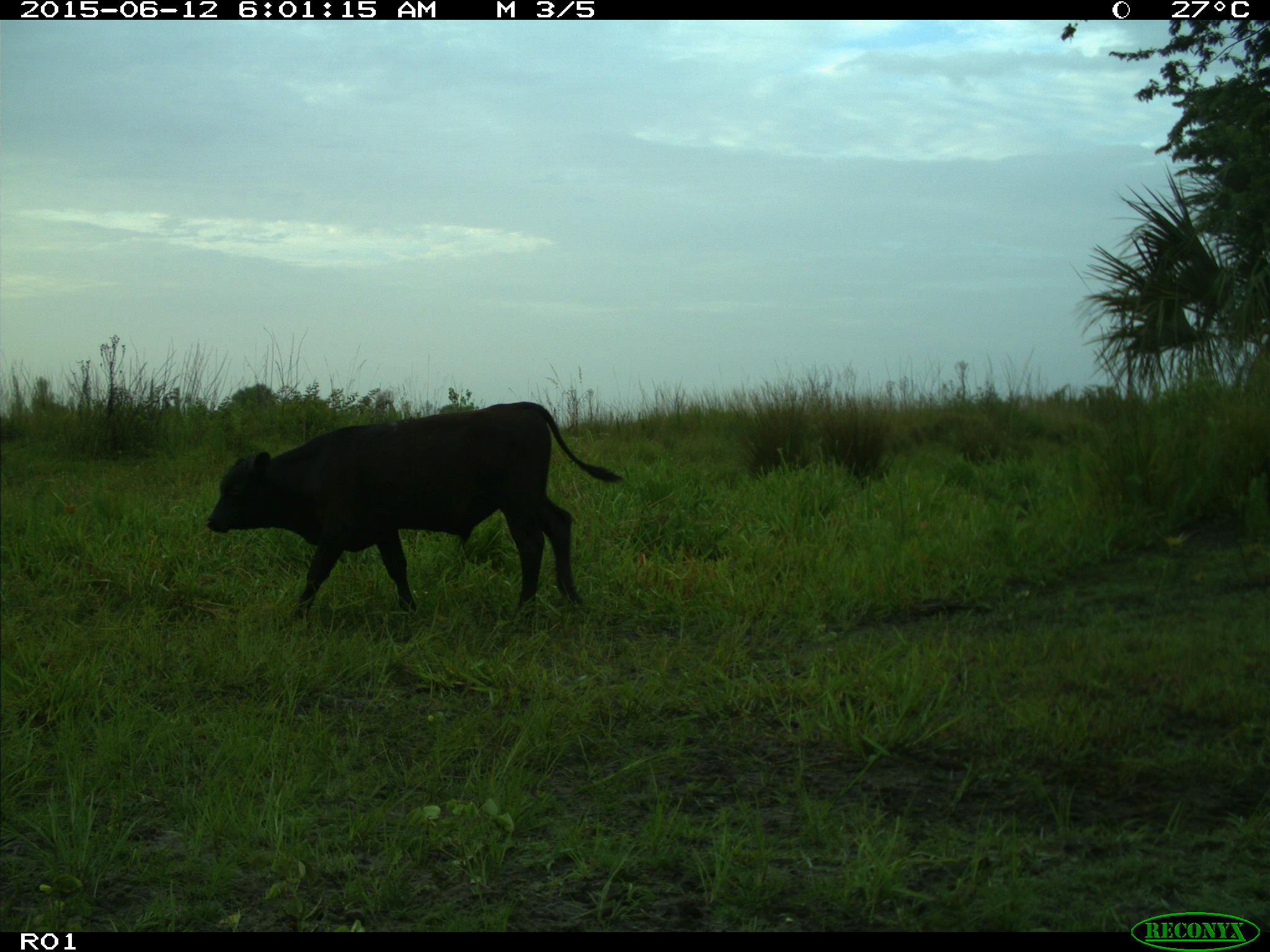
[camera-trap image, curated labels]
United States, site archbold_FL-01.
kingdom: Animalia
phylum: Chordata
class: Mammalia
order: Artiodactyla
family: Bovidae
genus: Bos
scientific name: Bos taurus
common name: domestic cow